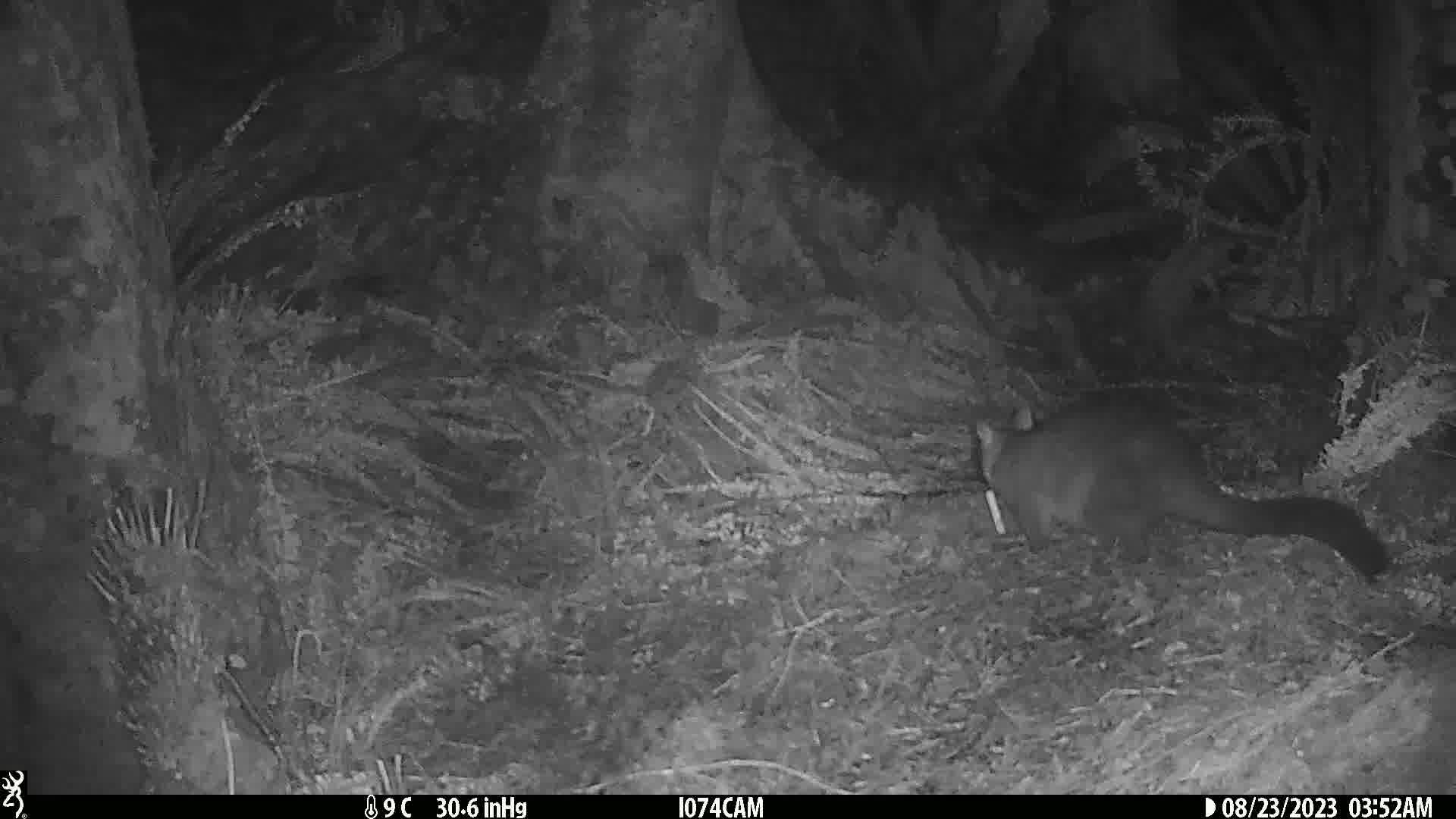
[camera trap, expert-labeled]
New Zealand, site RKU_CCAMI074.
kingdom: Animalia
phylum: Chordata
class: Mammalia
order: Diprotodontia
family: Phalangeridae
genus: Trichosurus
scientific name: Trichosurus vulpecula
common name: common brushtail possum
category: possum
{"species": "possum (common brushtail possum) (Trichosurus vulpecula)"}